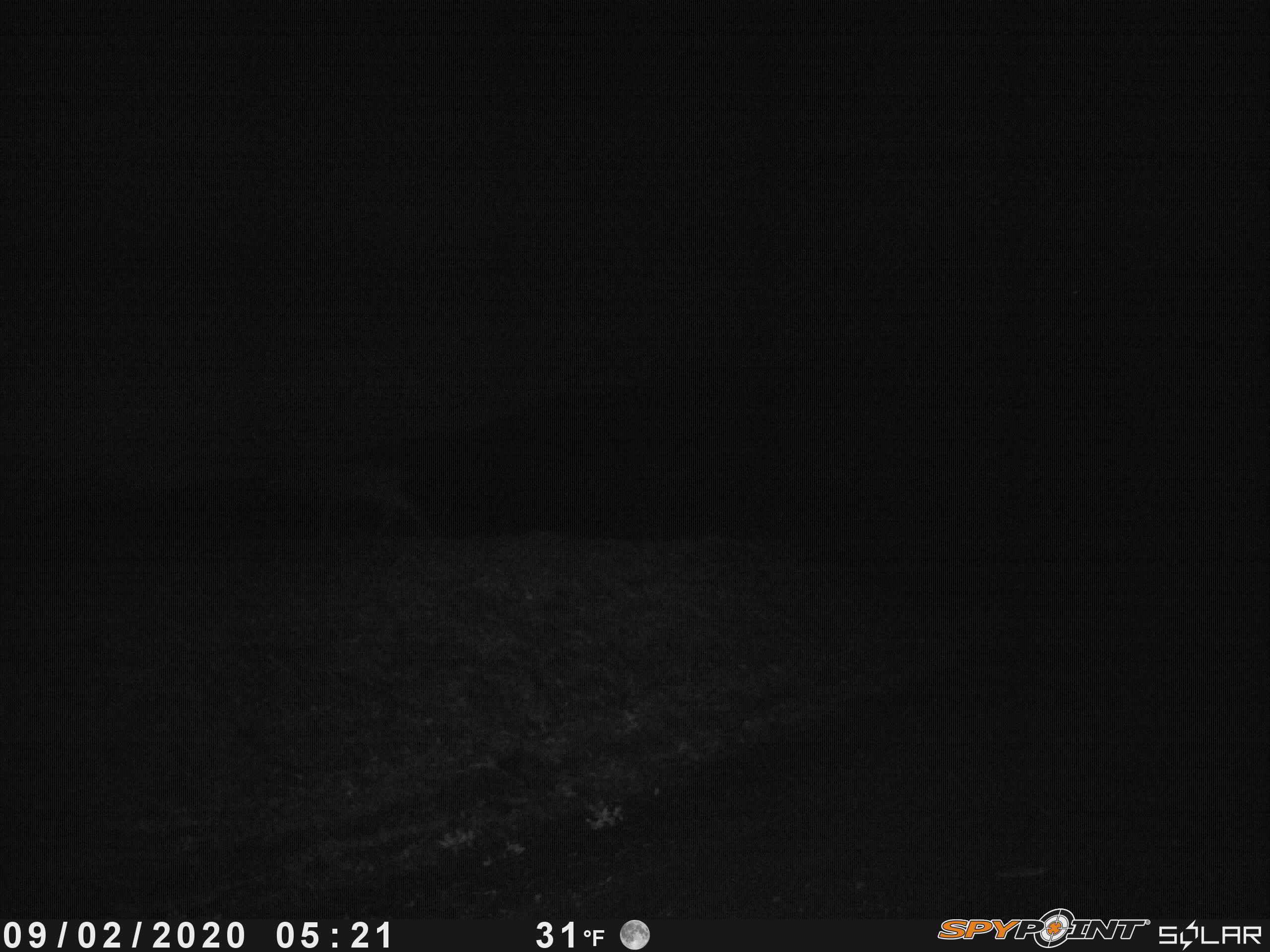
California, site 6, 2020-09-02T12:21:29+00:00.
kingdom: Animalia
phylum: Chordata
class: Mammalia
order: Artiodactyla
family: Cervidae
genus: Odocoileus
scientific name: Odocoileus hemionus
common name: mule deer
Mule deer (Odocoileus hemionus).